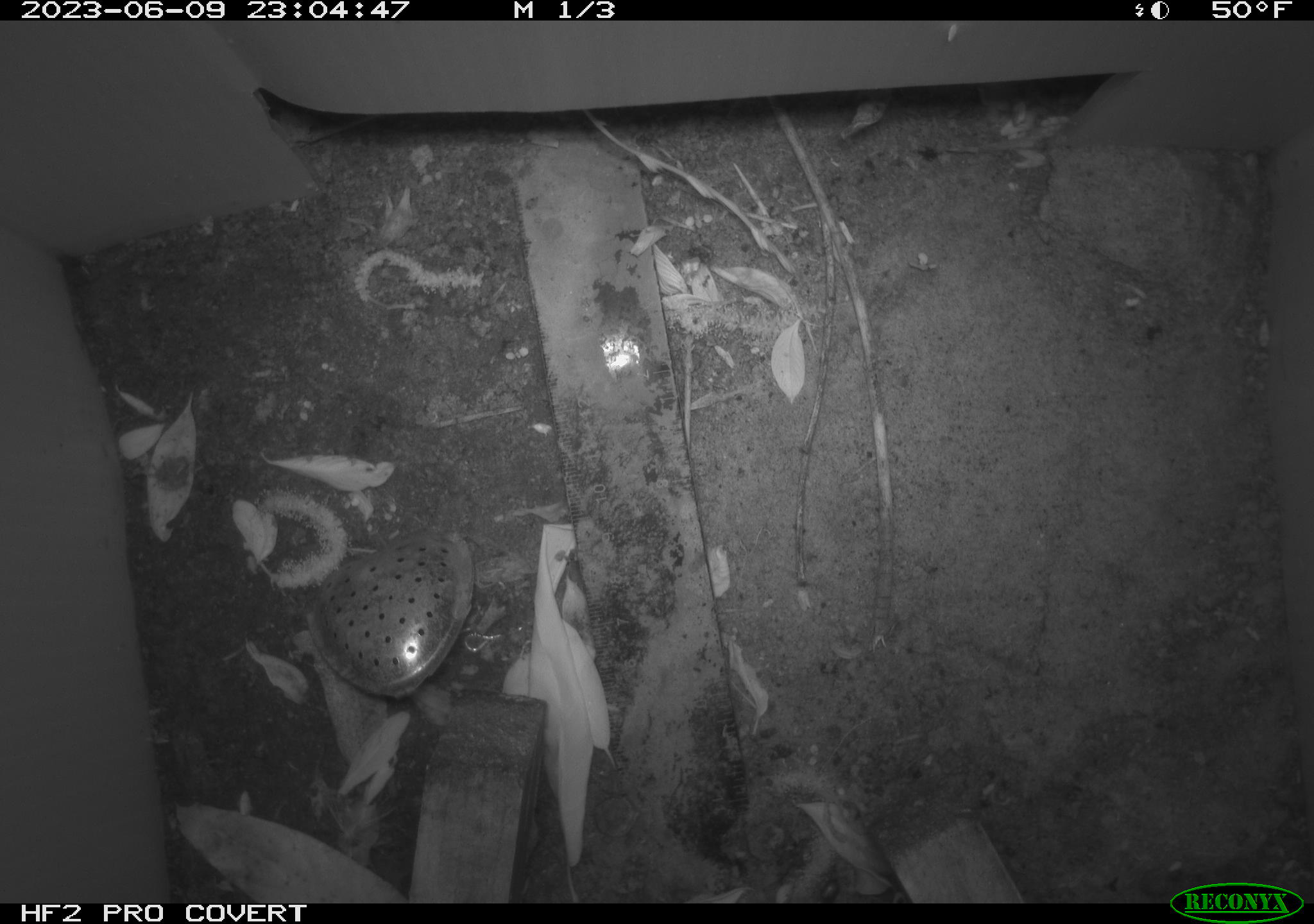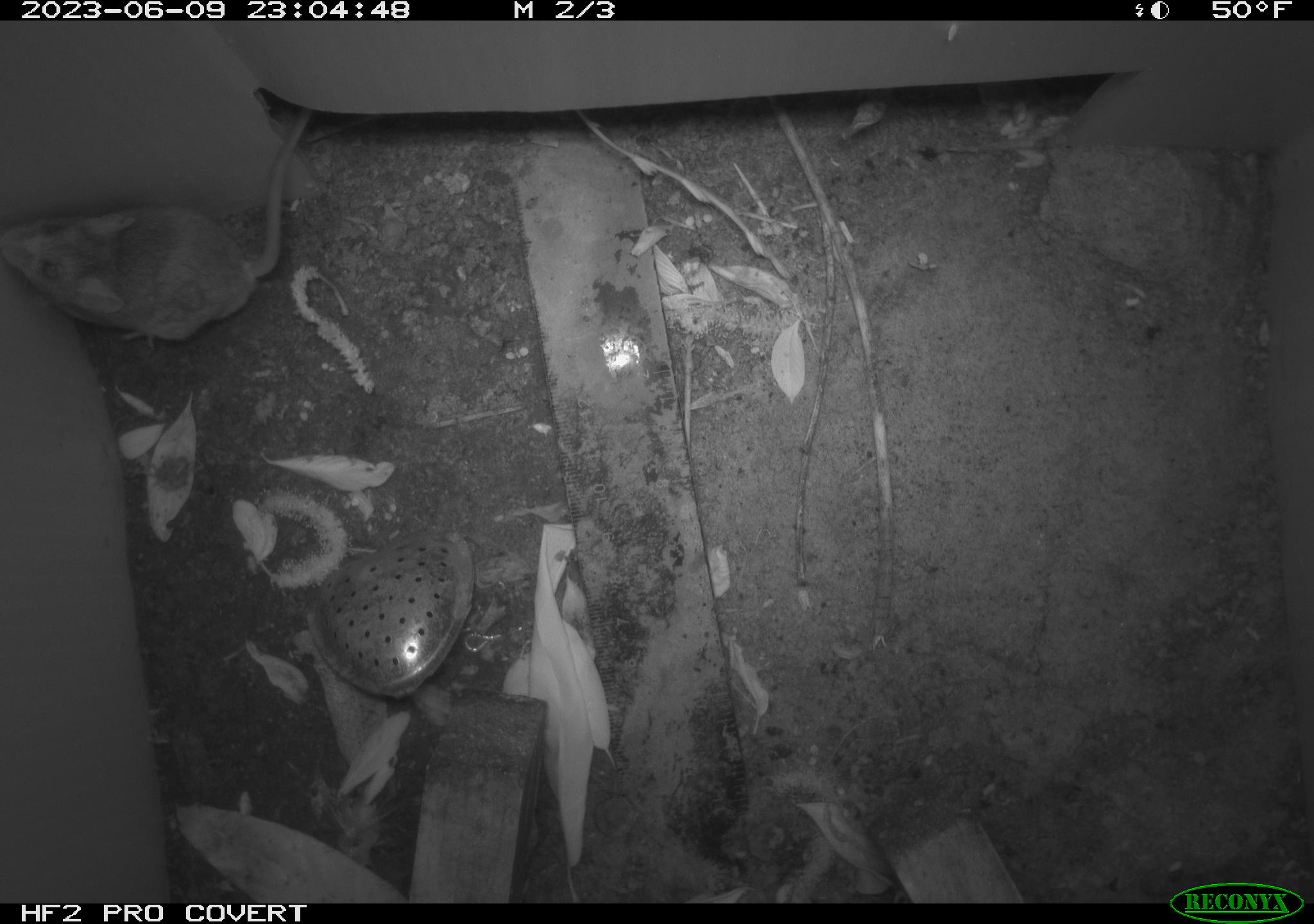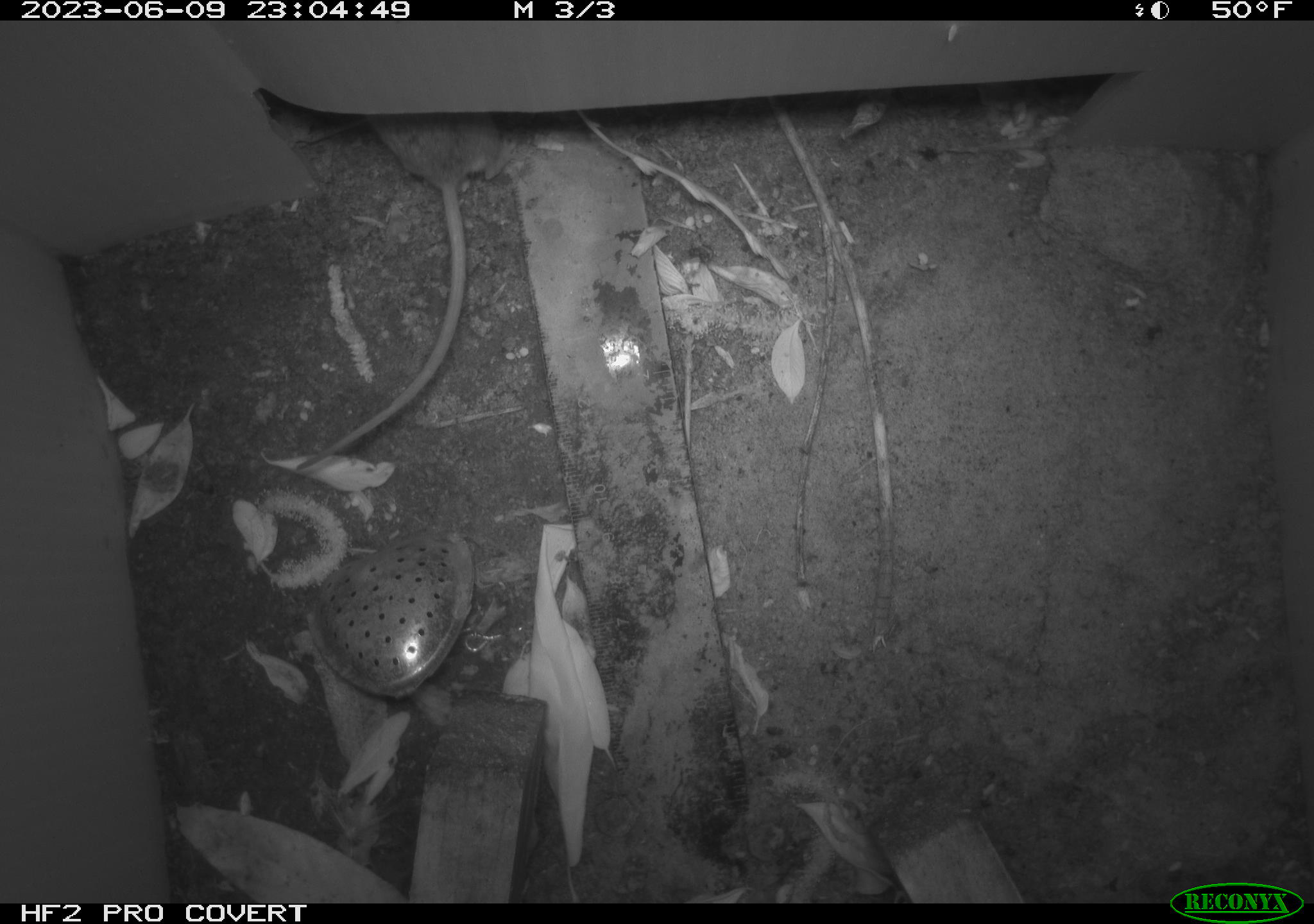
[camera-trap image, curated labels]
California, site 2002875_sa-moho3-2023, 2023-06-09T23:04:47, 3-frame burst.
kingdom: Animalia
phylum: Chordata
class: Mammalia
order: Rodentia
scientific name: Rodentia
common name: mouse species